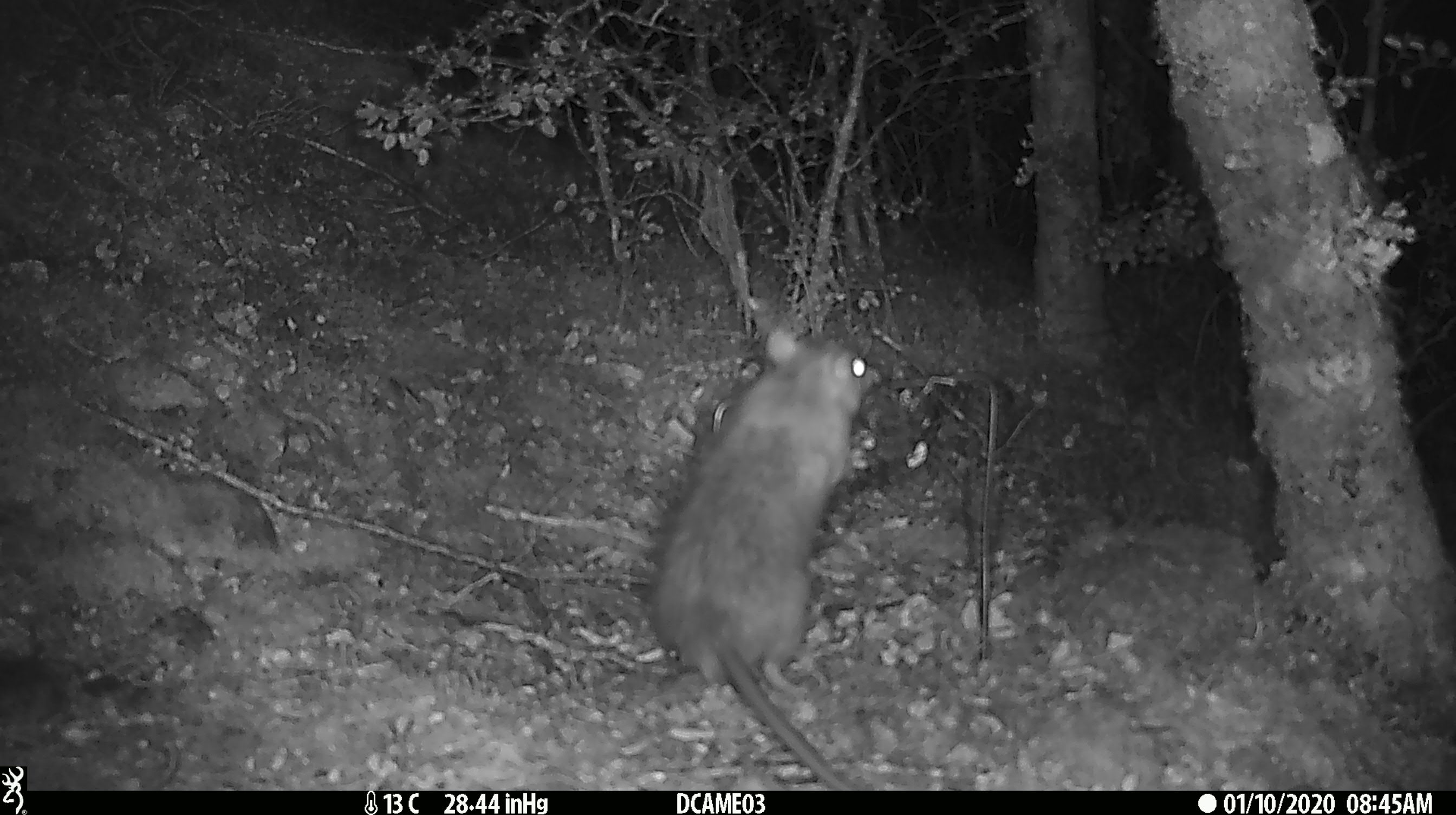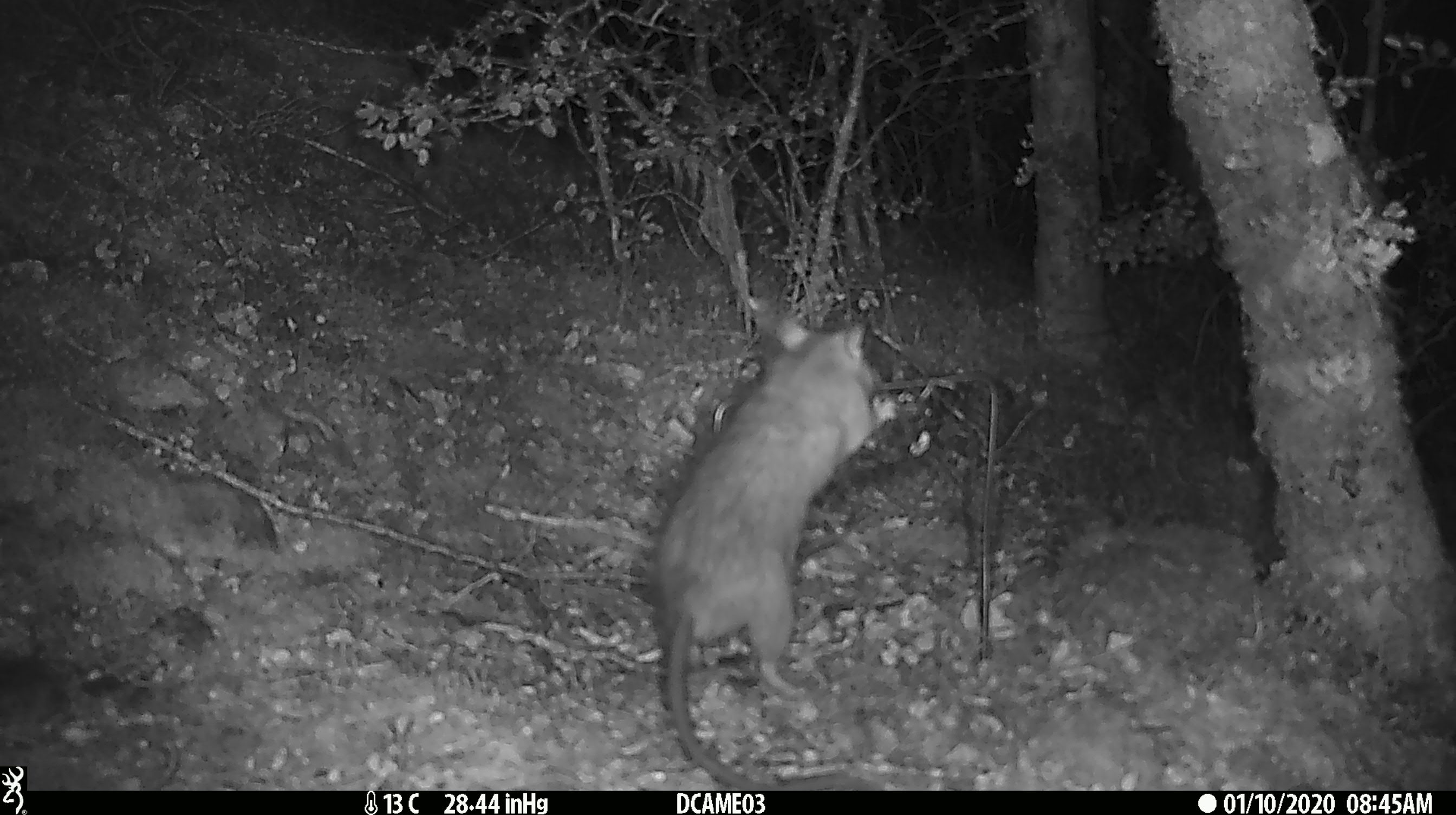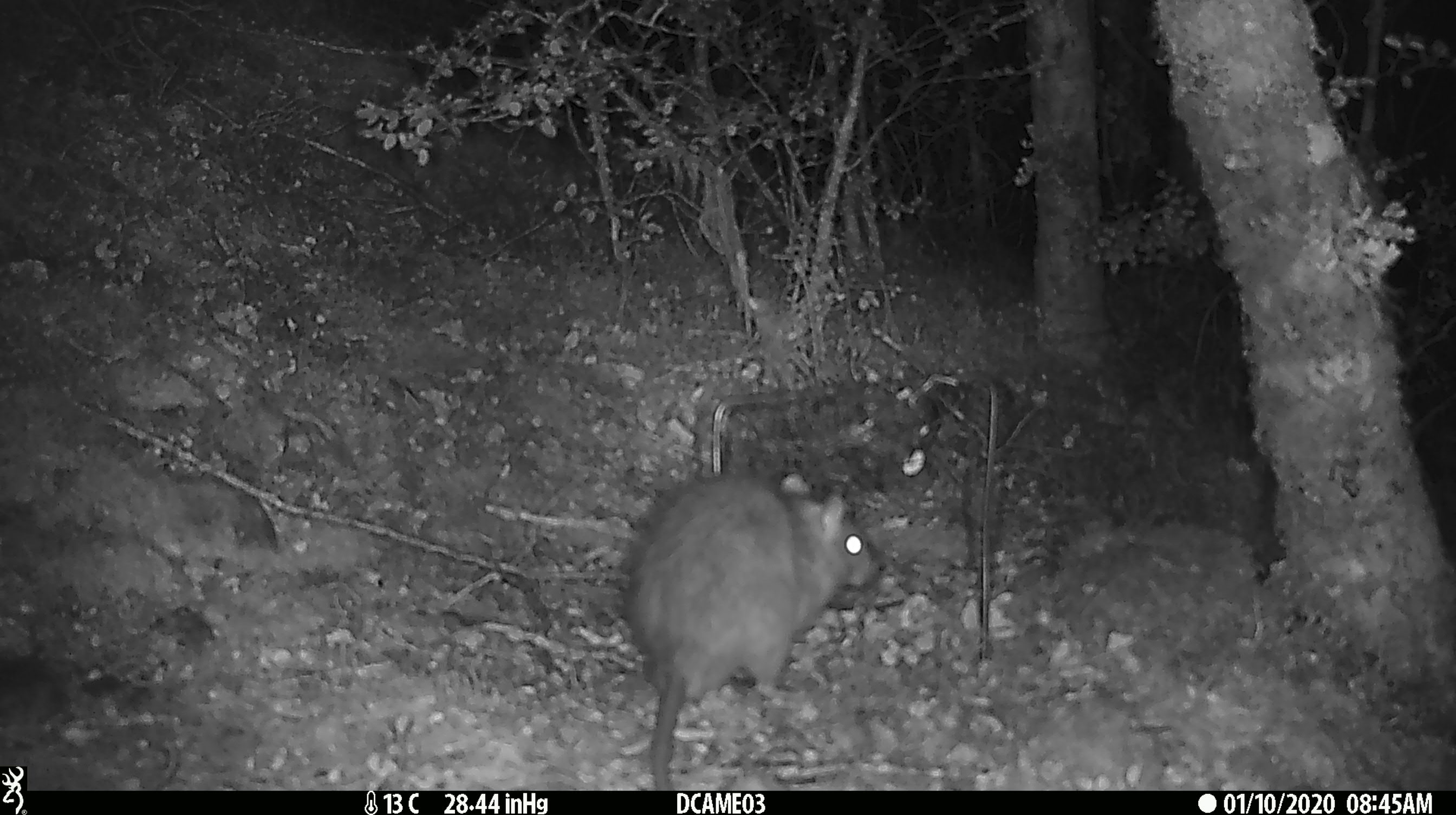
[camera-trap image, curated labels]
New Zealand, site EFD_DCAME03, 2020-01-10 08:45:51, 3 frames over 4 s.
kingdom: Animalia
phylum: Chordata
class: Mammalia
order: Rodentia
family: Muridae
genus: Rattus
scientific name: Rattus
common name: rat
Rat (Rattus).